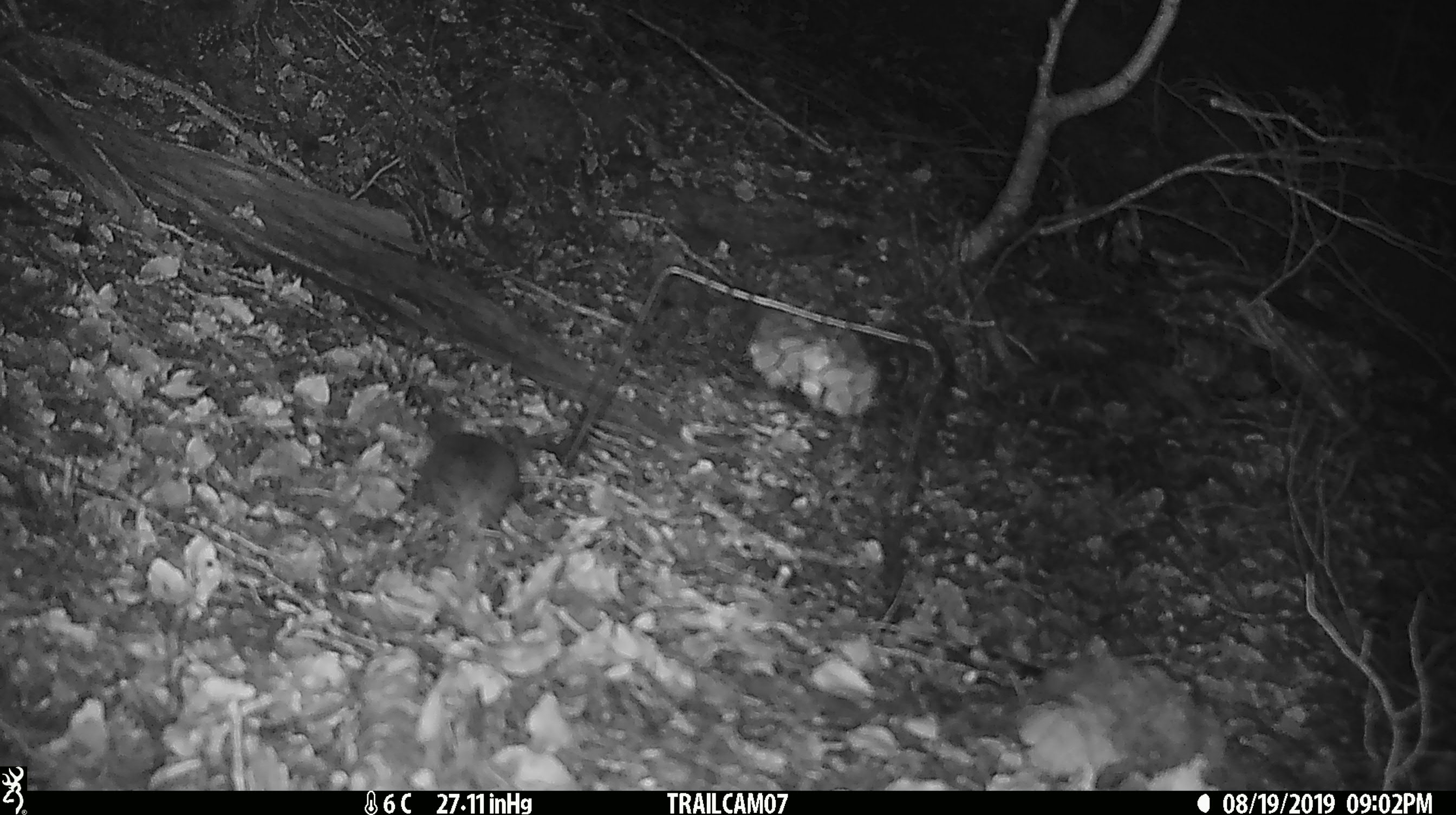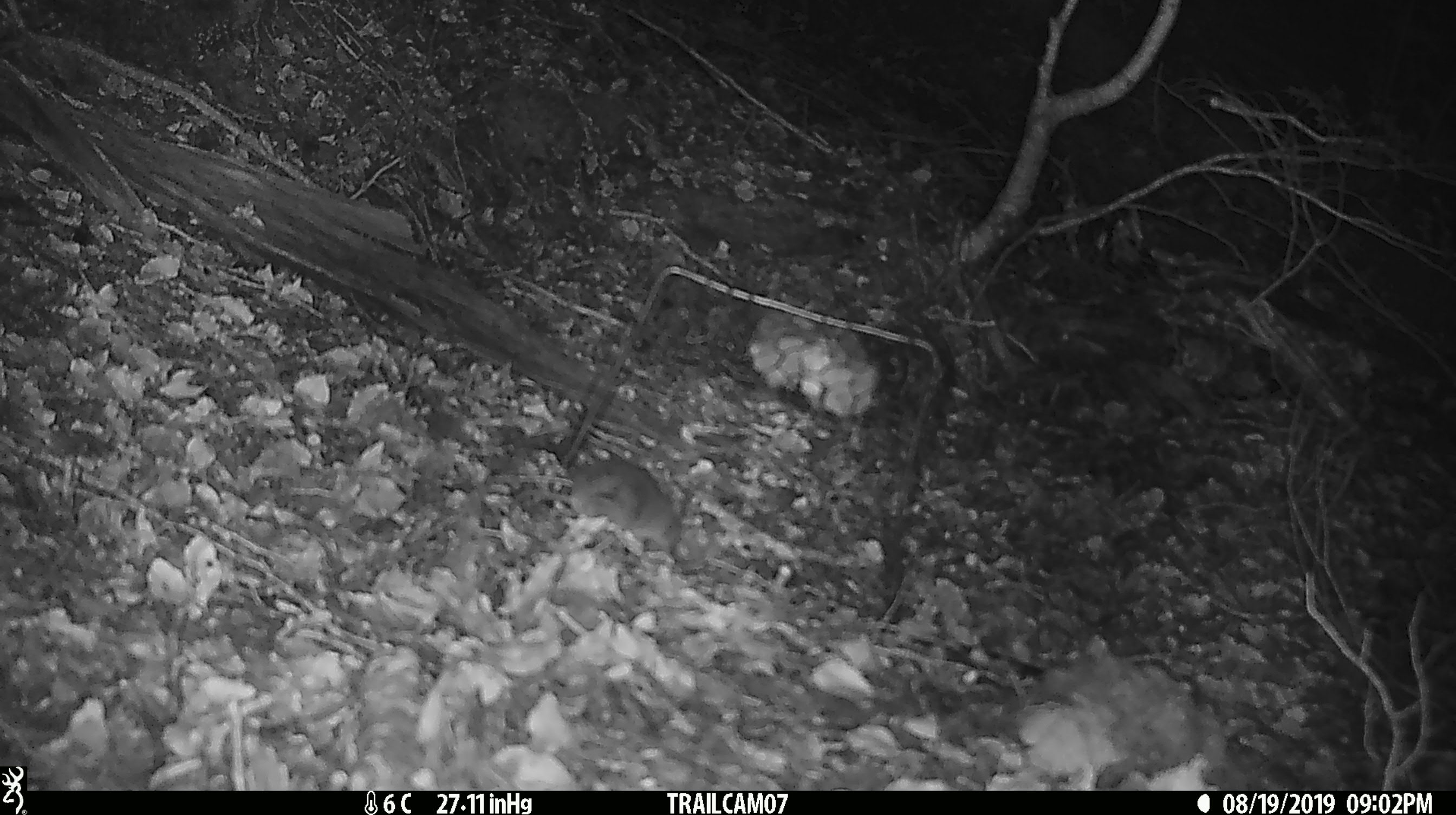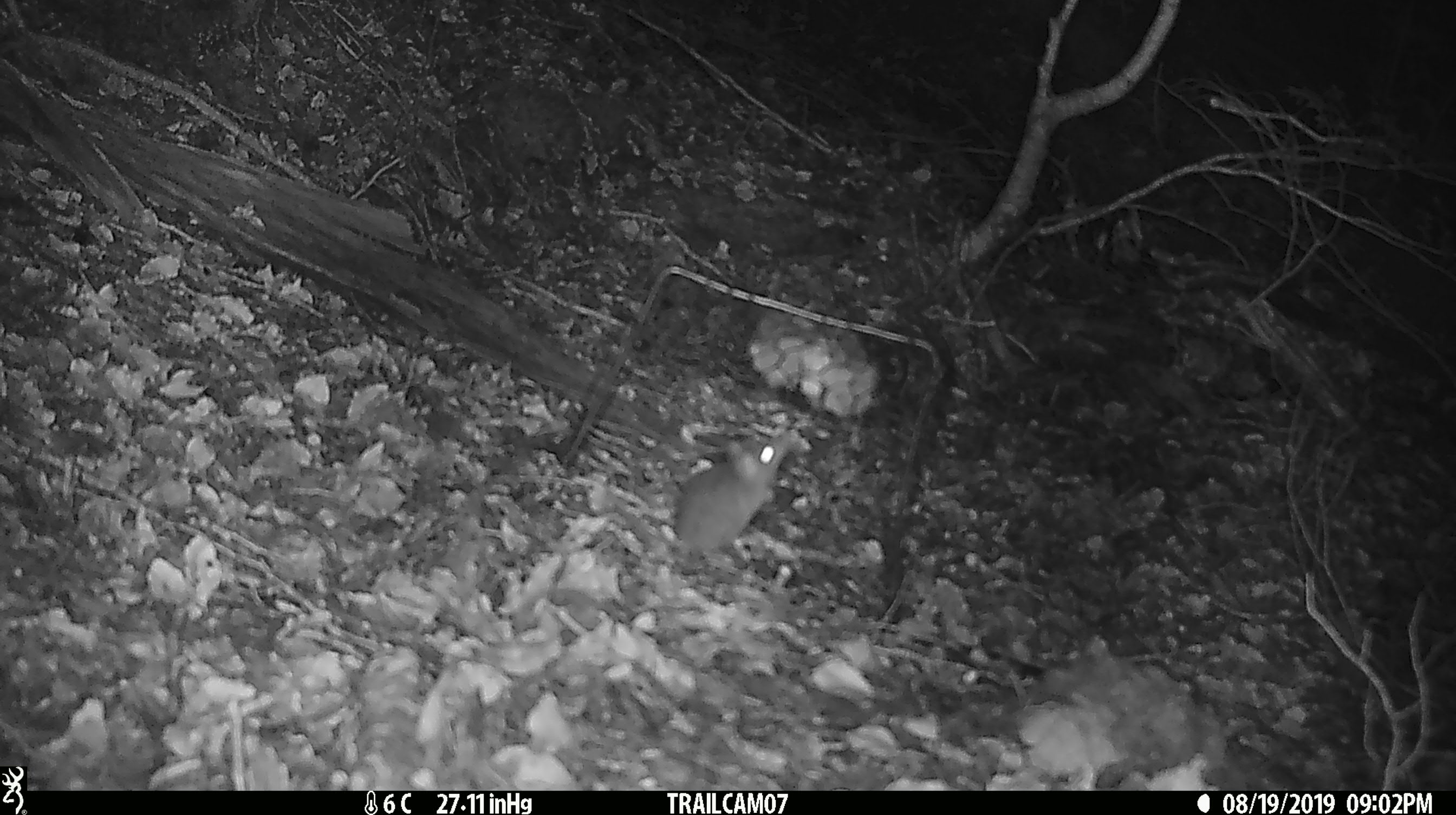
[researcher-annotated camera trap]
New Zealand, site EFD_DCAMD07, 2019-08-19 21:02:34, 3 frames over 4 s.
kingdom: Animalia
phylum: Chordata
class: Mammalia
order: Rodentia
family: Muridae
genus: Mus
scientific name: Mus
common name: mouse